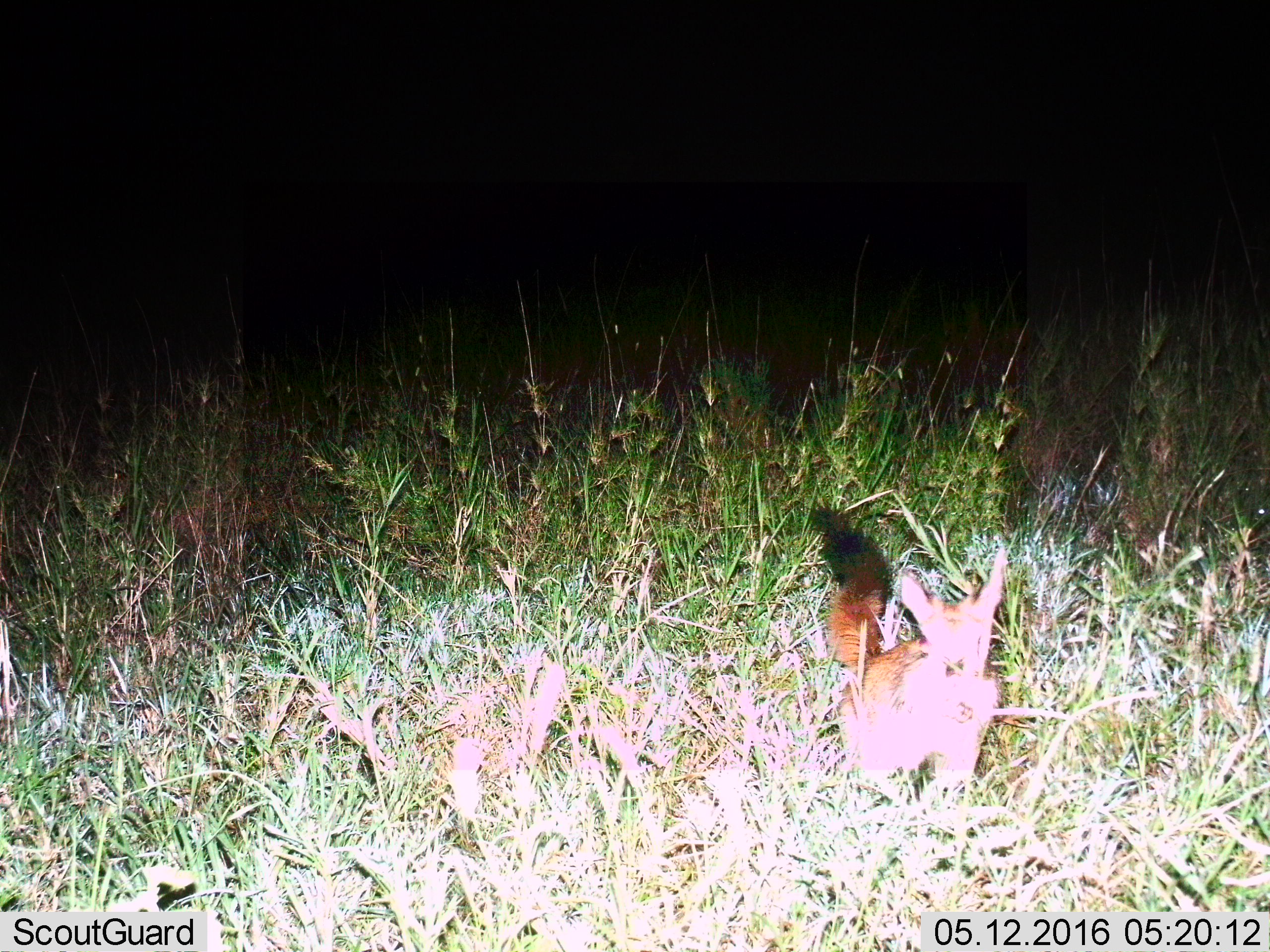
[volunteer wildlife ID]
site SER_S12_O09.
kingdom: Animalia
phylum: Chordata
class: Mammalia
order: Rodentia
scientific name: Rodentia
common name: rodent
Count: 1.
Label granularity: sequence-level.